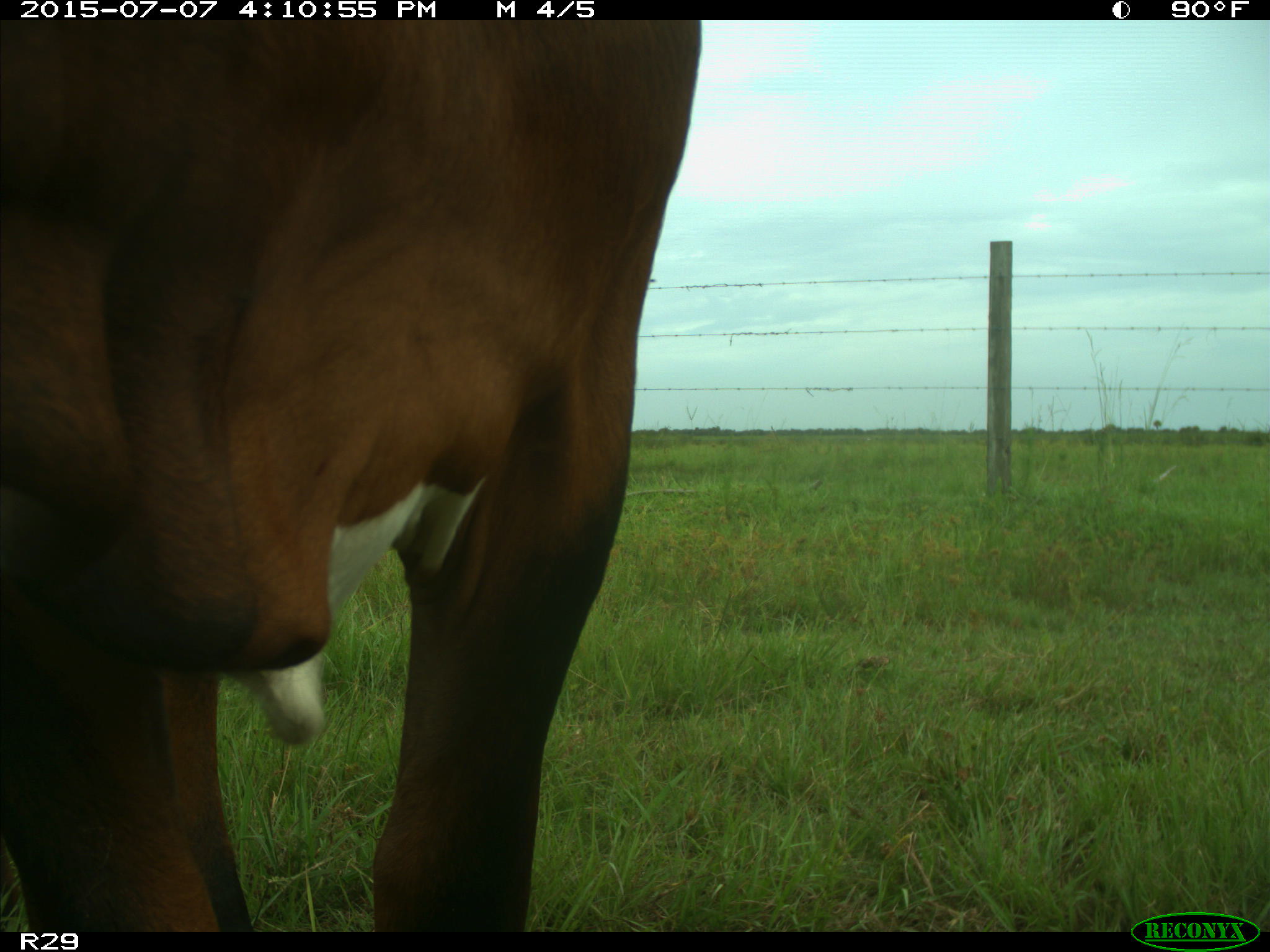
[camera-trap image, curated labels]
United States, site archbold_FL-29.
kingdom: Animalia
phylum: Chordata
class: Mammalia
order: Artiodactyla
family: Bovidae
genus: Bos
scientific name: Bos taurus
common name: domestic cow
Bos taurus (domestic cow).